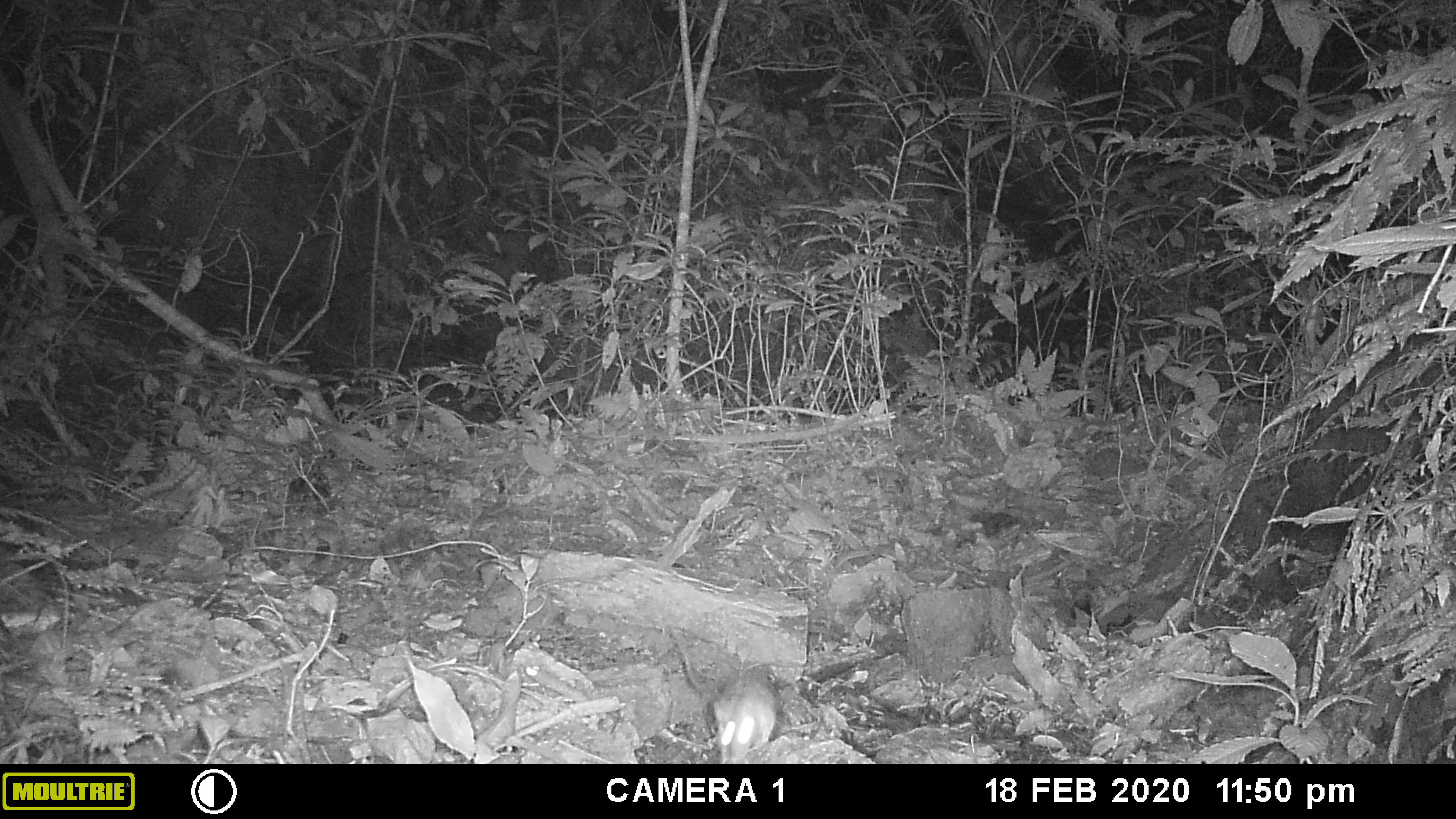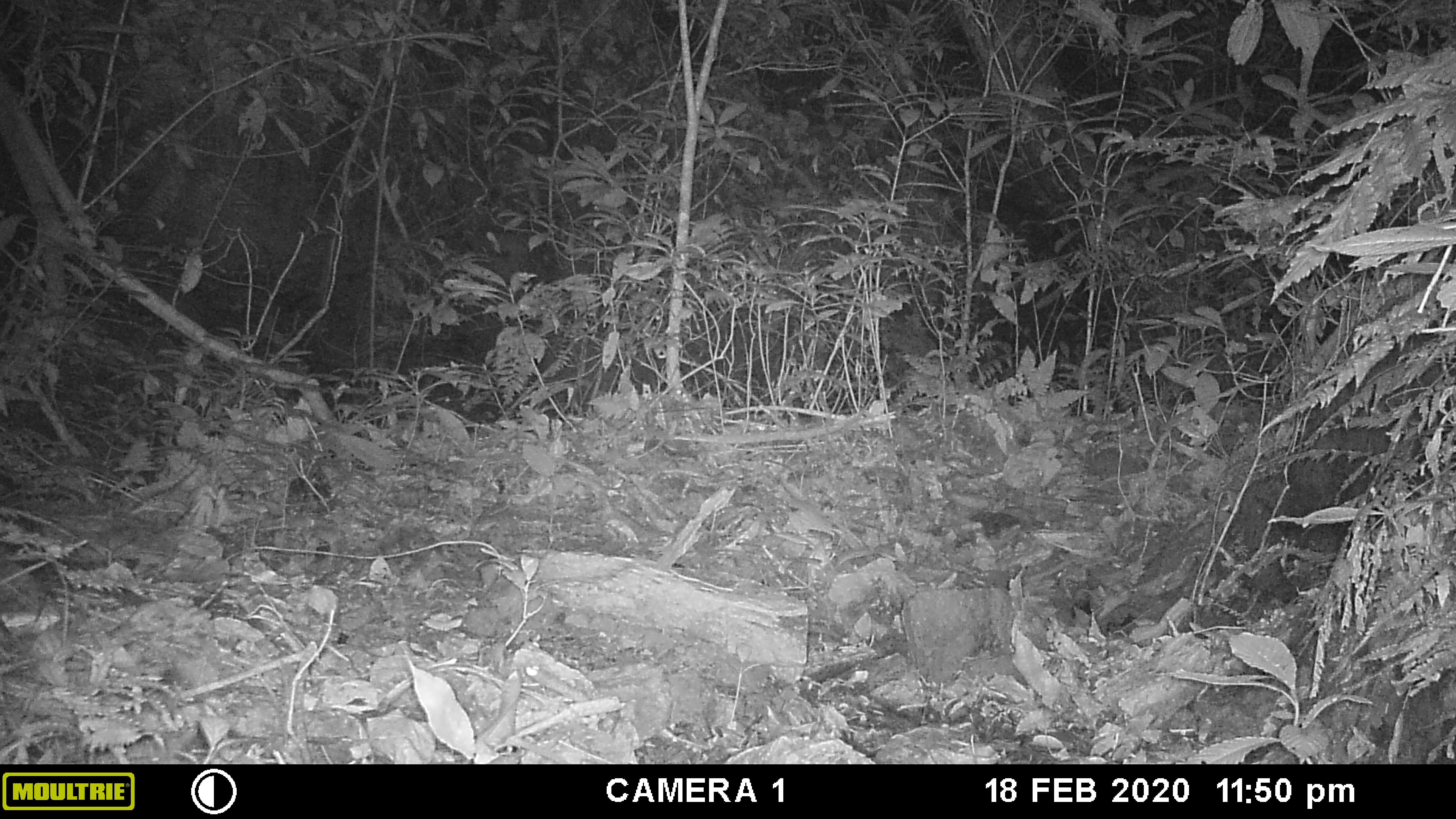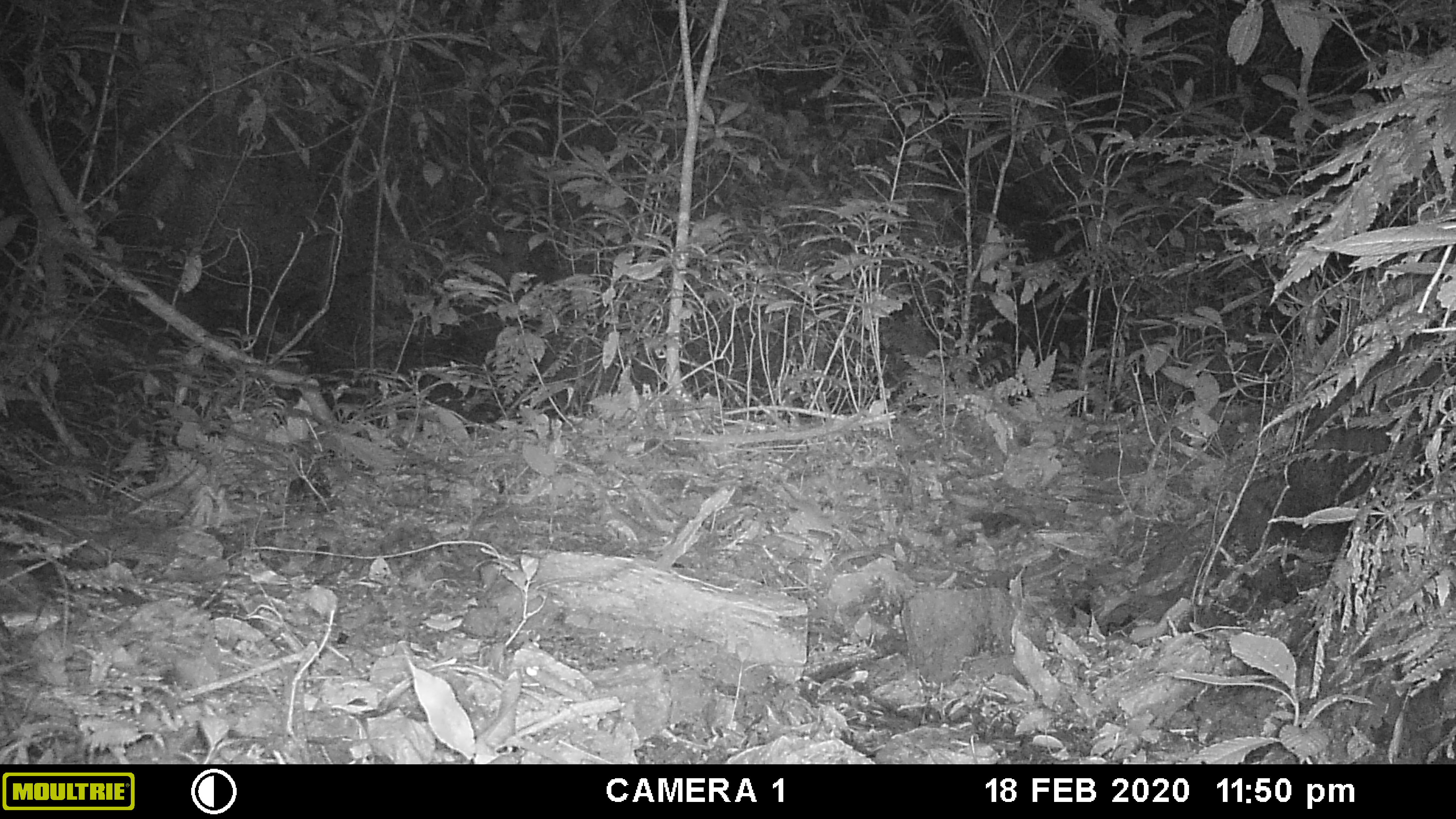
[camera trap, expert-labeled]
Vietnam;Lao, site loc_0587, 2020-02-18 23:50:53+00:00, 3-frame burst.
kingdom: Animalia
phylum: Chordata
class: Mammalia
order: Rodentia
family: Muridae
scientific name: Muridae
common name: old-world mice and rats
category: unidentified murid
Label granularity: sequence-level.